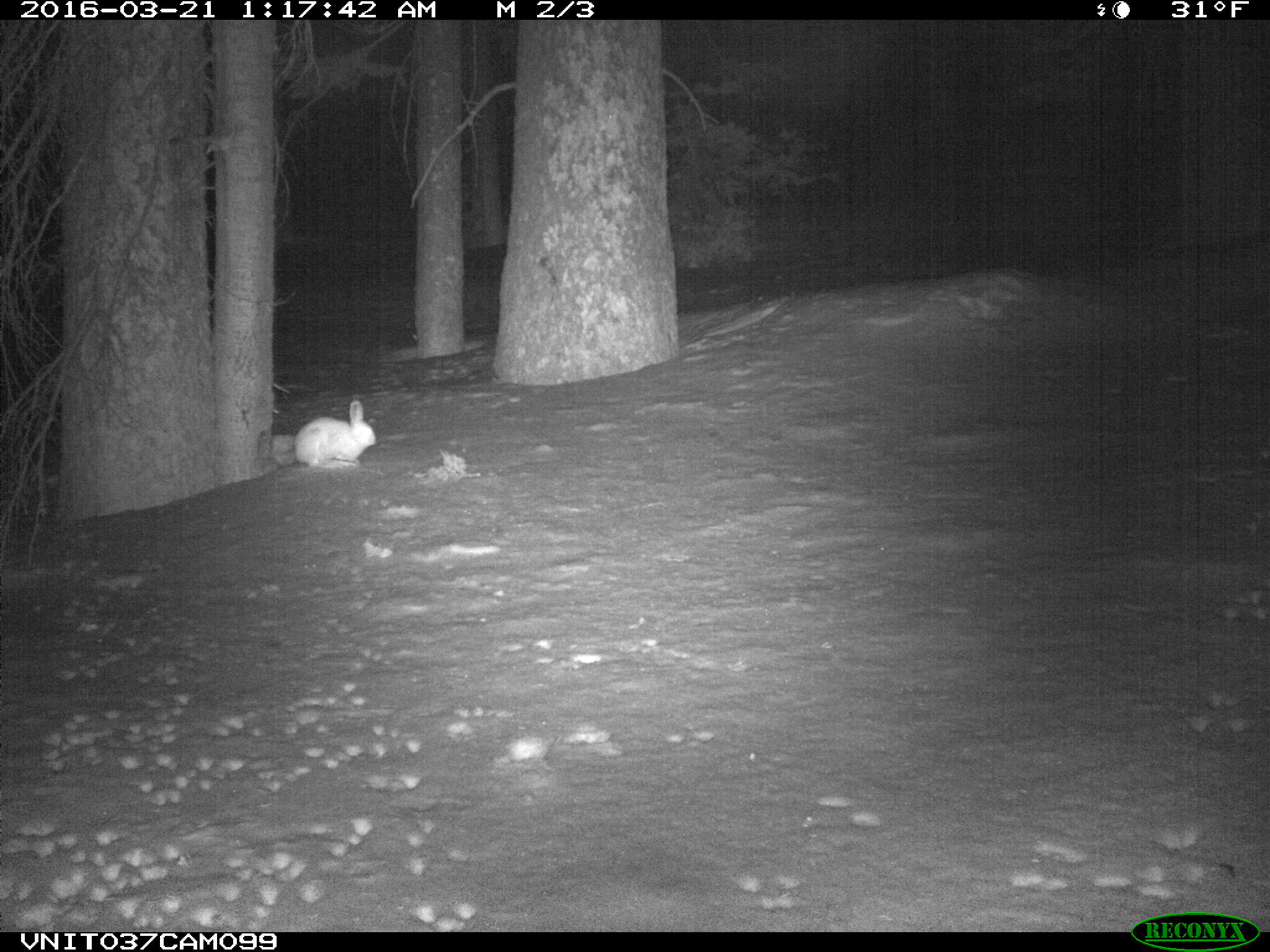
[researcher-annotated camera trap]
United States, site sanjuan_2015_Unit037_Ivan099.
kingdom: Animalia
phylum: Chordata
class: Mammalia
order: Lagomorpha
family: Leporidae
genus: Lepus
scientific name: Lepus americanus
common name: snowshoe hare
Lepus americanus (snowshoe hare).